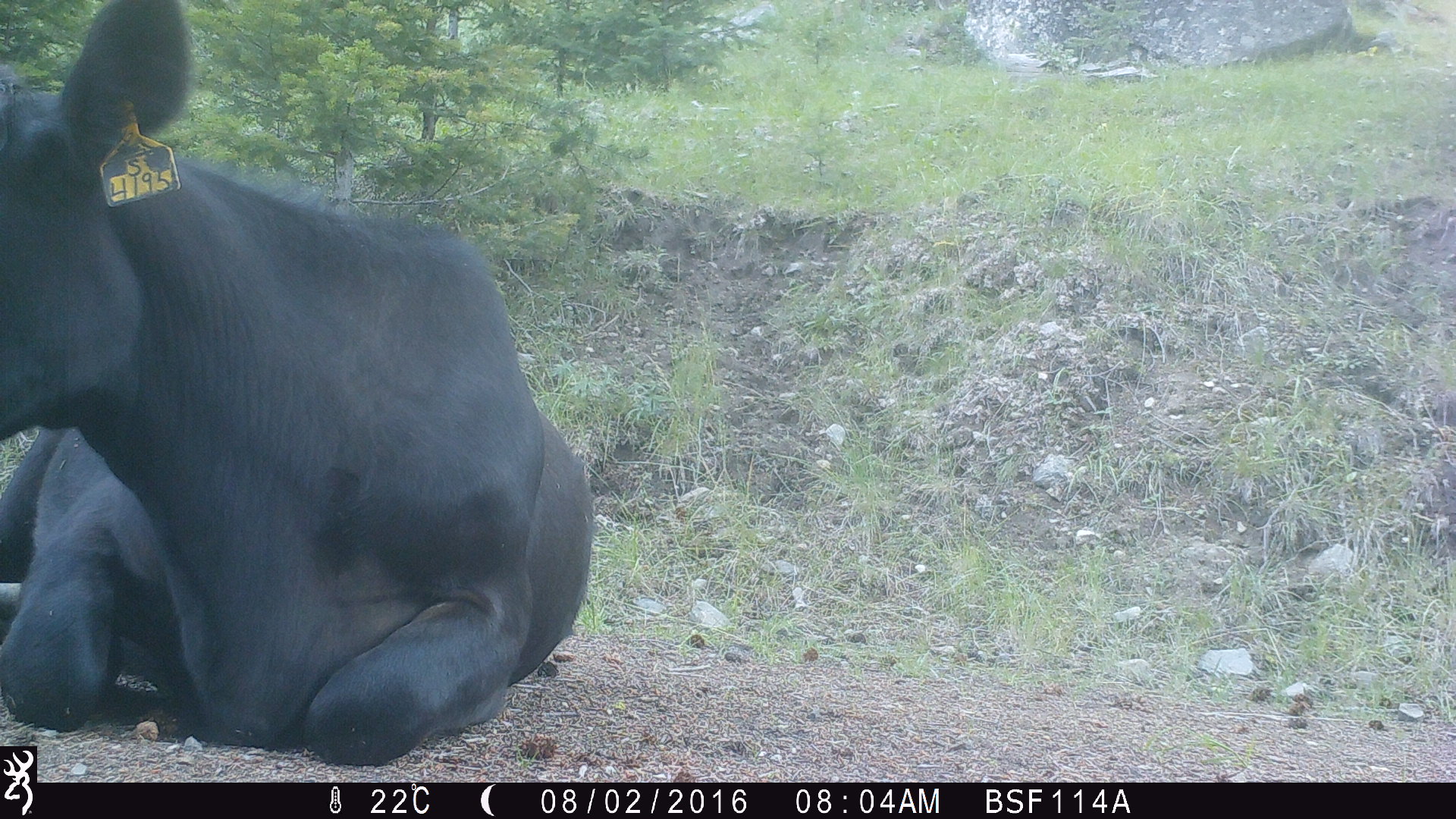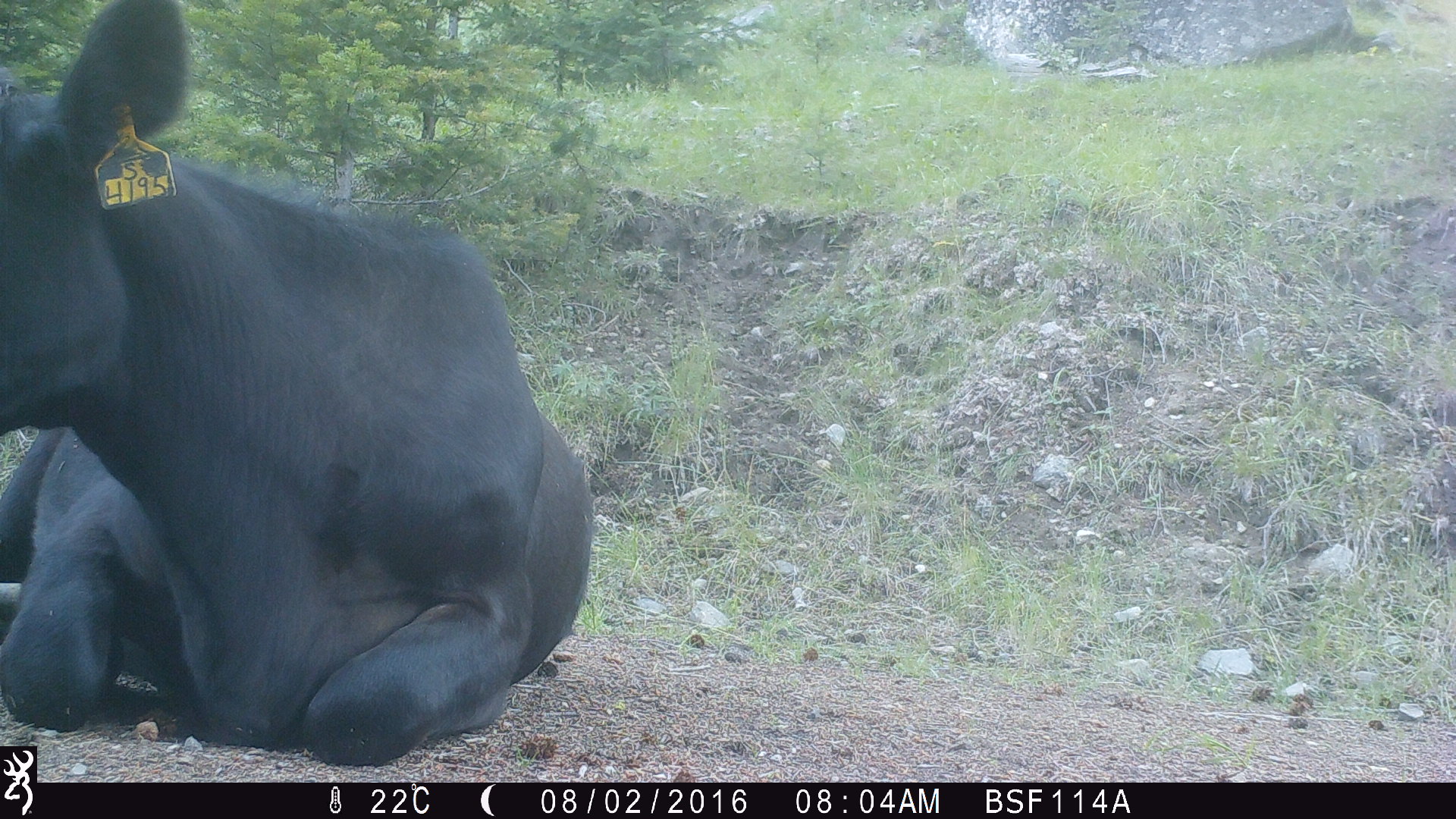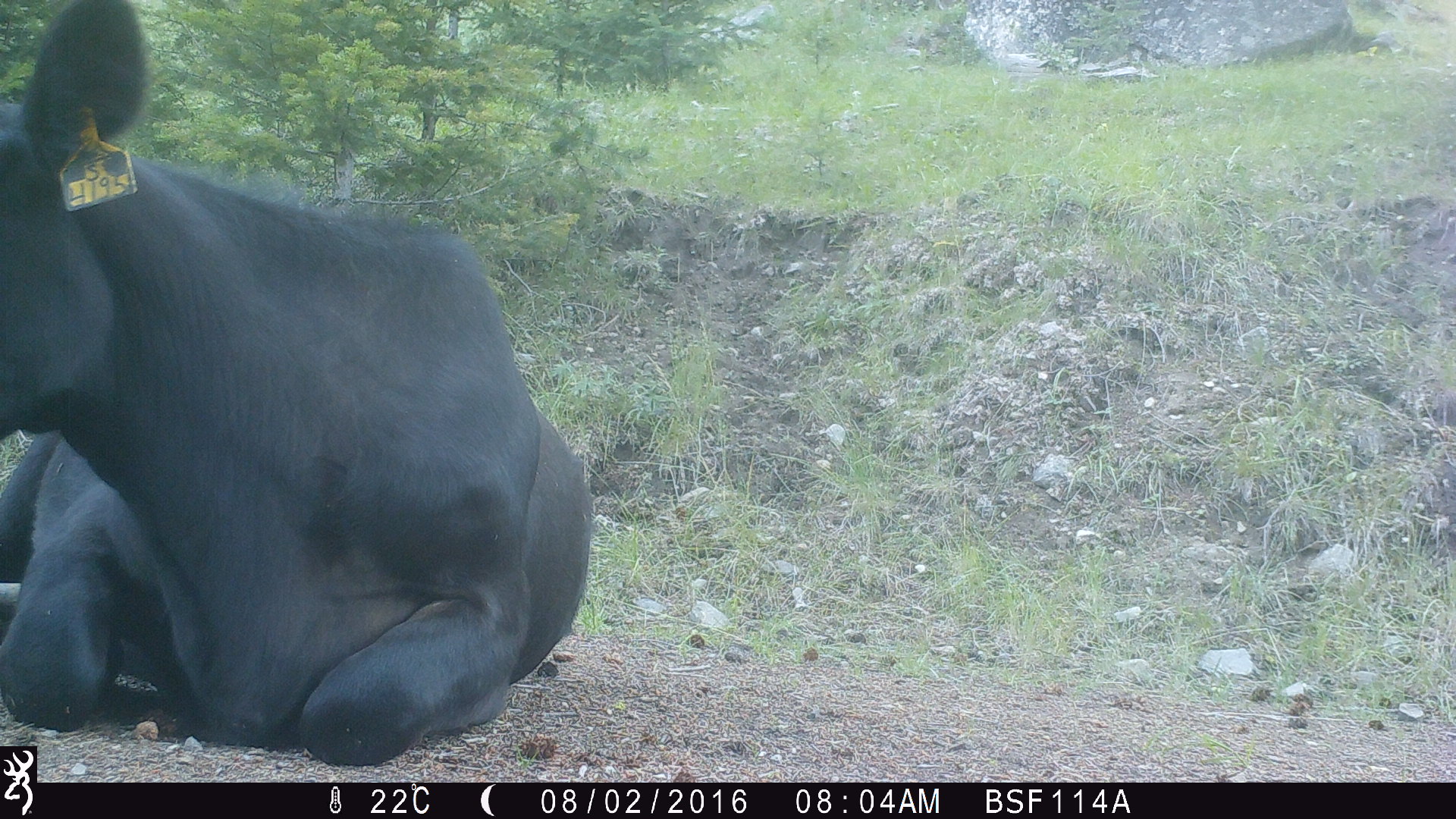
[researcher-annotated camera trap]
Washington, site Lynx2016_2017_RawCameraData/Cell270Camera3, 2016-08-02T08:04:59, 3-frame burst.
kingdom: Animalia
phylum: Chordata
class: Mammalia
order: Artiodactyla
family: Bovidae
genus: Bos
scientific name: Bos taurus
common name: domestic cattle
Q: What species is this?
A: Domestic cattle (Bos taurus).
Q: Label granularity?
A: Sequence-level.